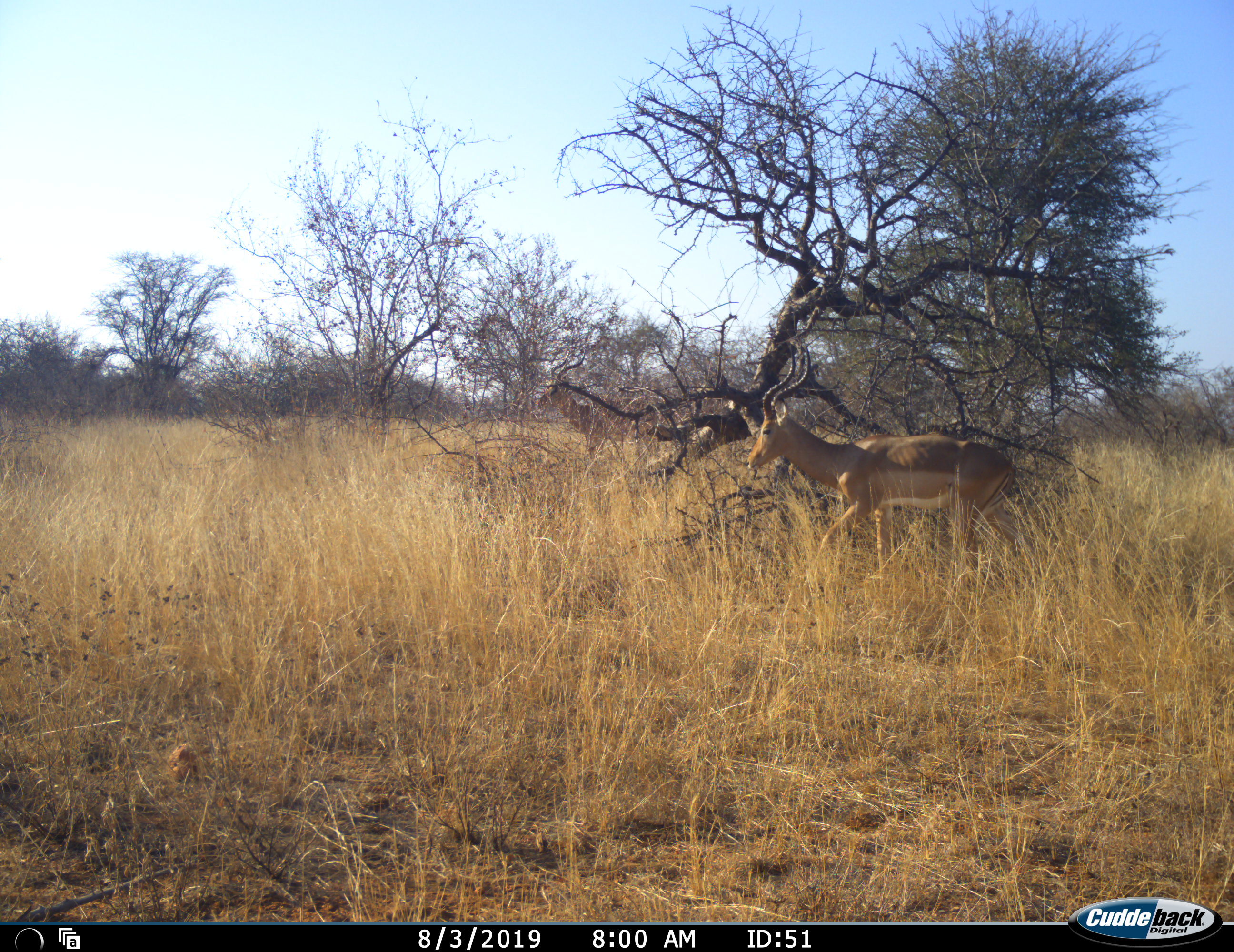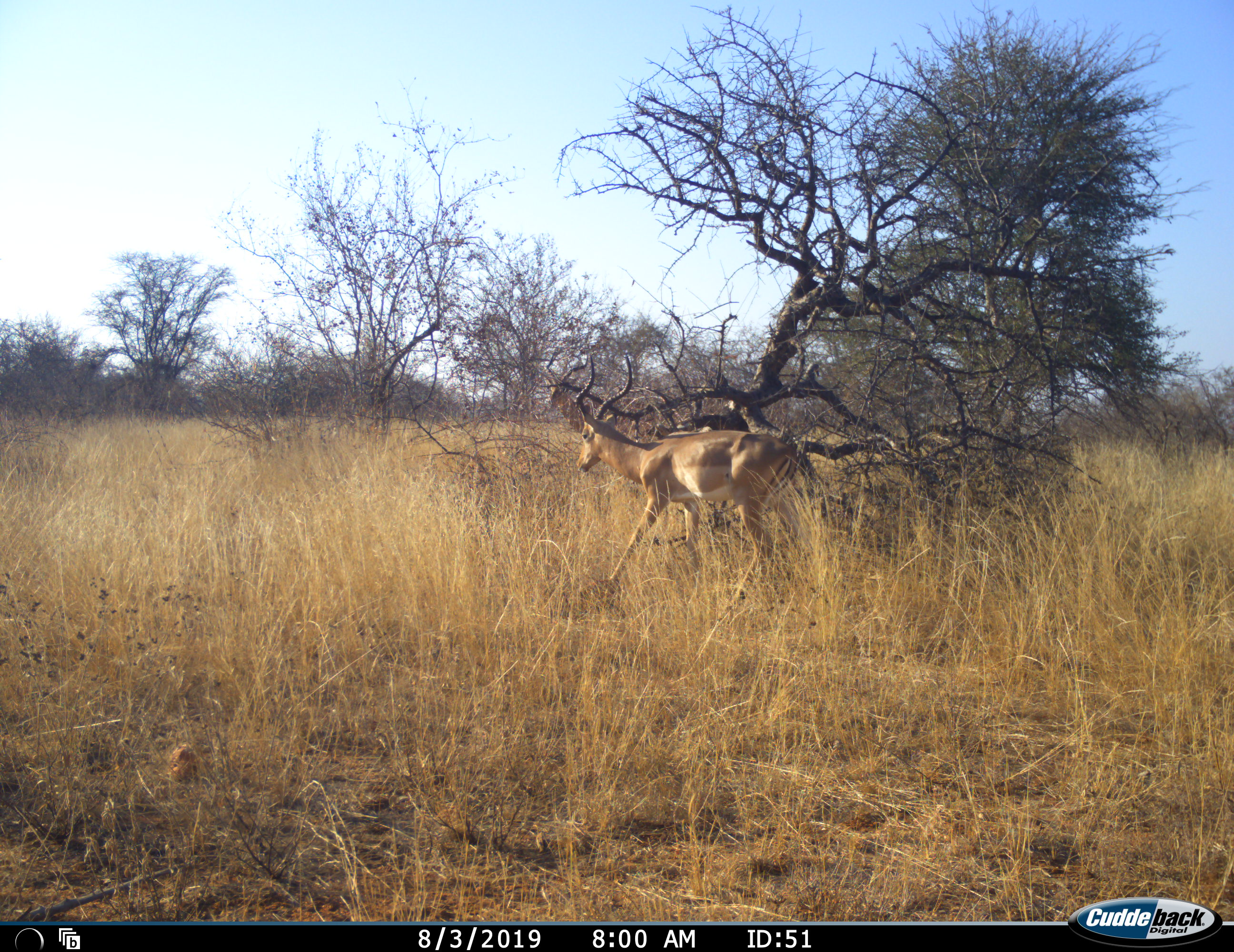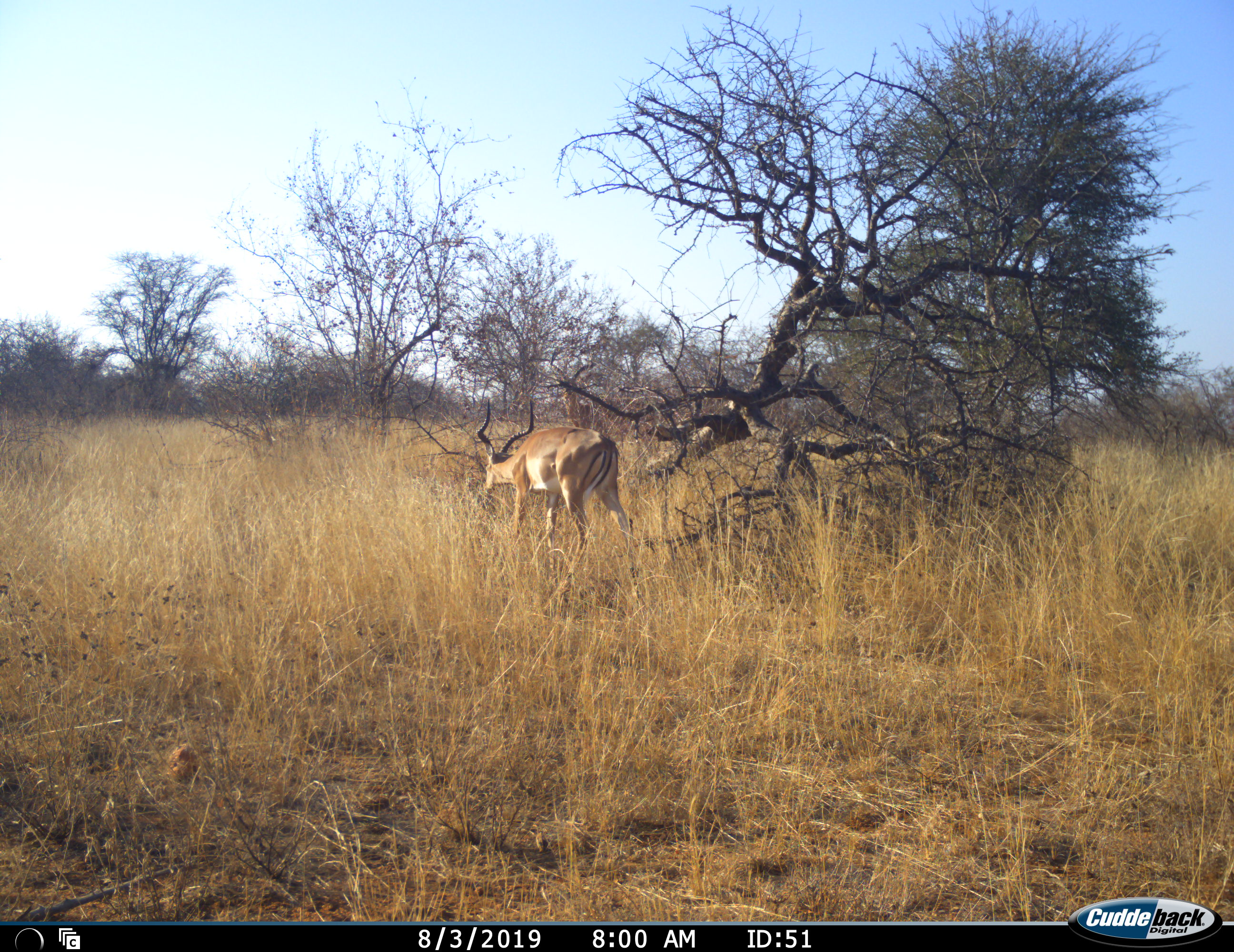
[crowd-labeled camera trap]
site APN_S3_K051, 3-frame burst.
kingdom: Animalia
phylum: Chordata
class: Mammalia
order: Artiodactyla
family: Bovidae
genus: Aepyceros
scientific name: Aepyceros melampus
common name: impala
Impala (Aepyceros melampus), count 1. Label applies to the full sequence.